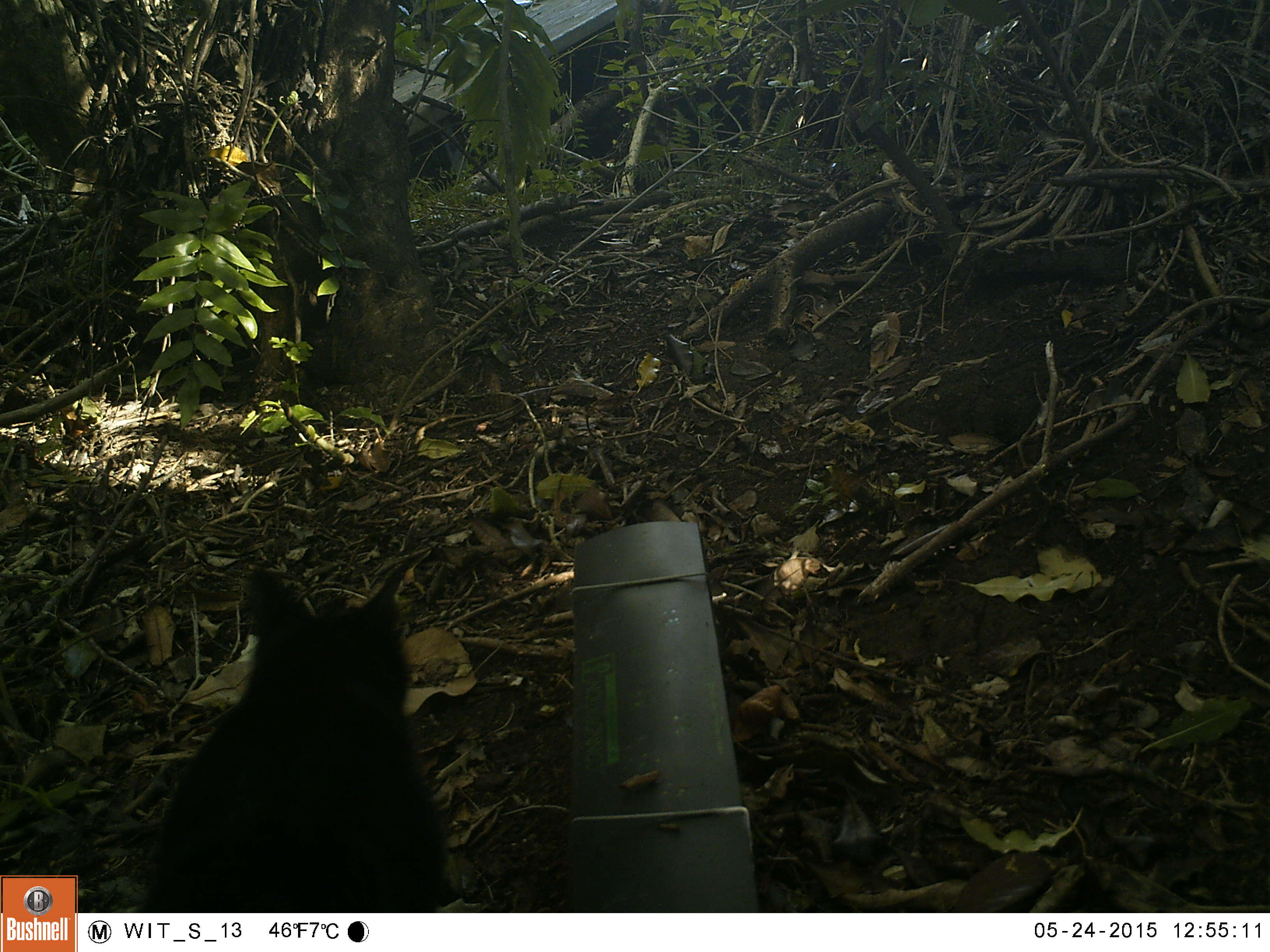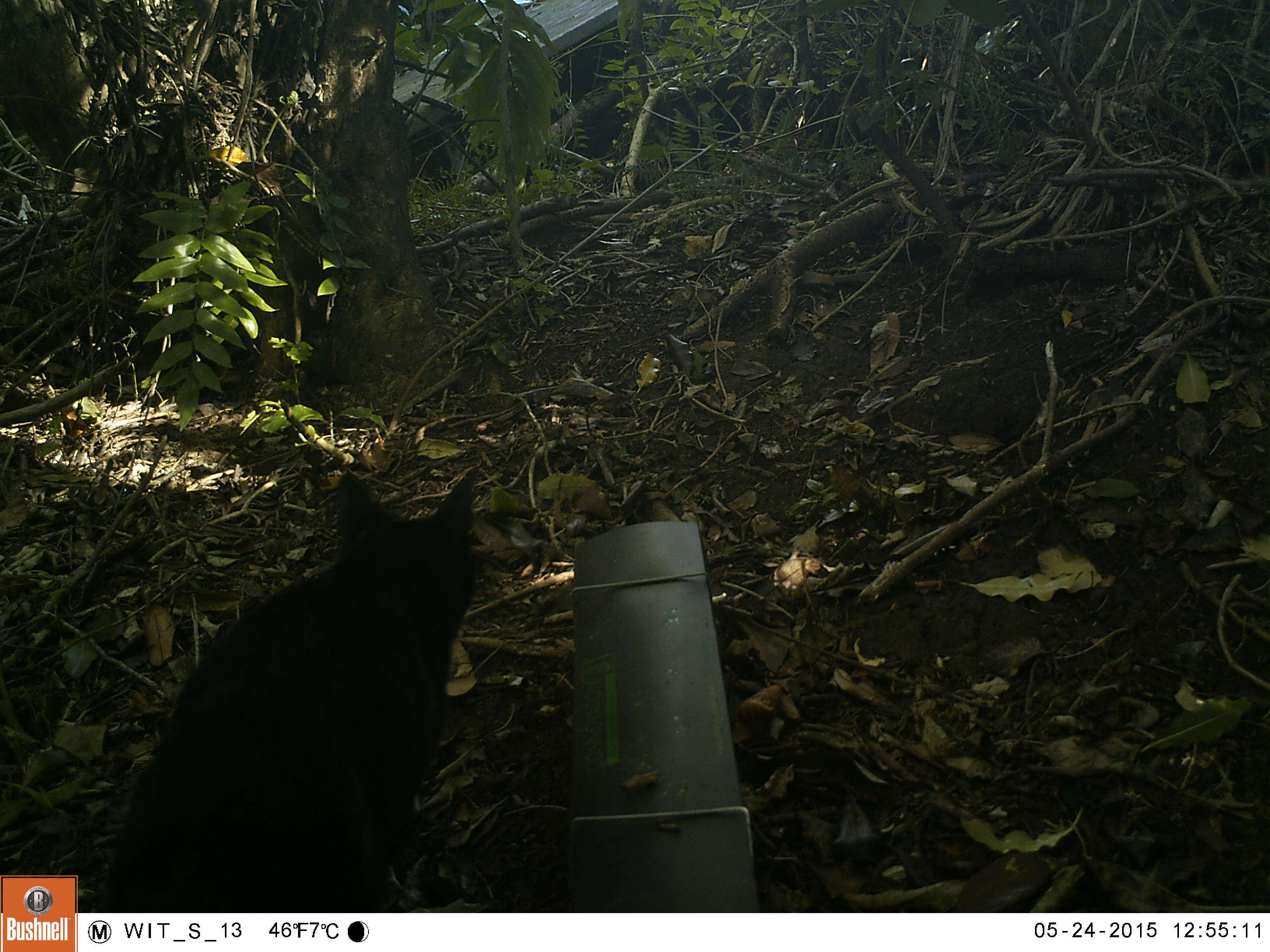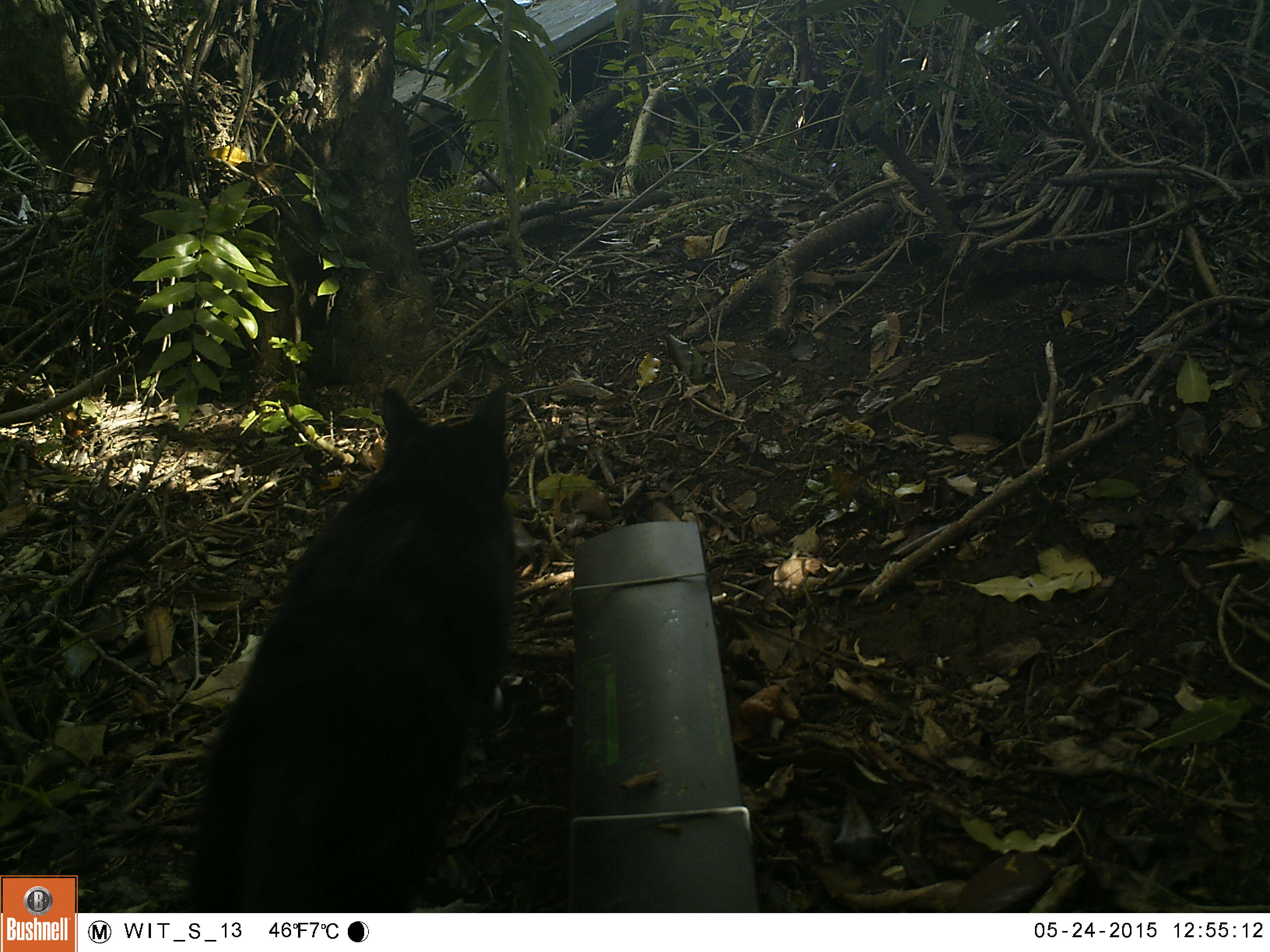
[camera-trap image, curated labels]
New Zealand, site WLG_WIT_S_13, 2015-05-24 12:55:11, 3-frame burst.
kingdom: Animalia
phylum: Chordata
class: Mammalia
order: Carnivora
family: Felidae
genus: Felis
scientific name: Felis catus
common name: domestic cat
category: cat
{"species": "cat (domestic cat) (Felis catus)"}